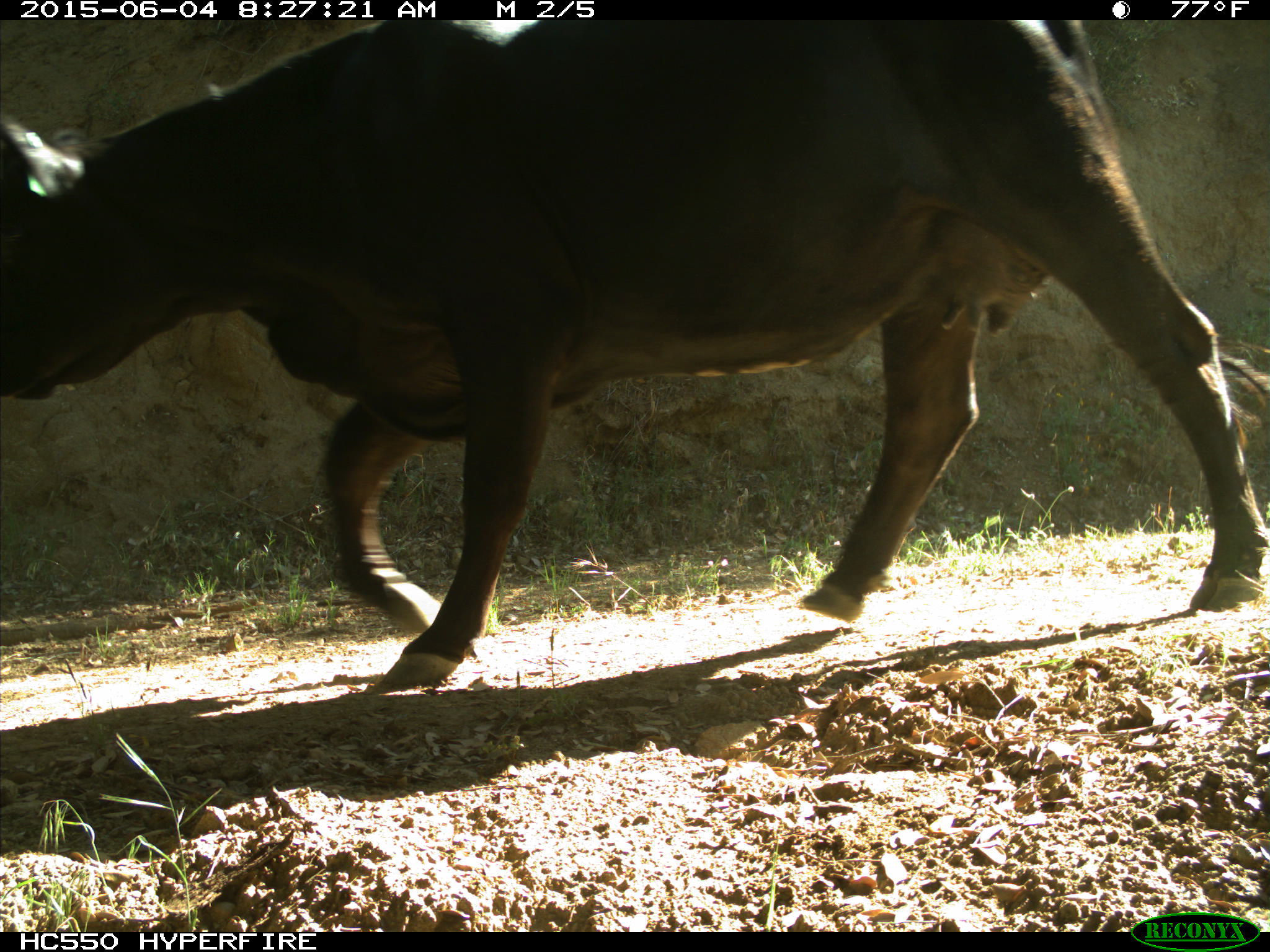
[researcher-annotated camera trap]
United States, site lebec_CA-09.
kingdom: Animalia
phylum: Chordata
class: Mammalia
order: Artiodactyla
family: Bovidae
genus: Bos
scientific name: Bos taurus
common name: domestic cow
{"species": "Bos taurus (domestic cow)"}